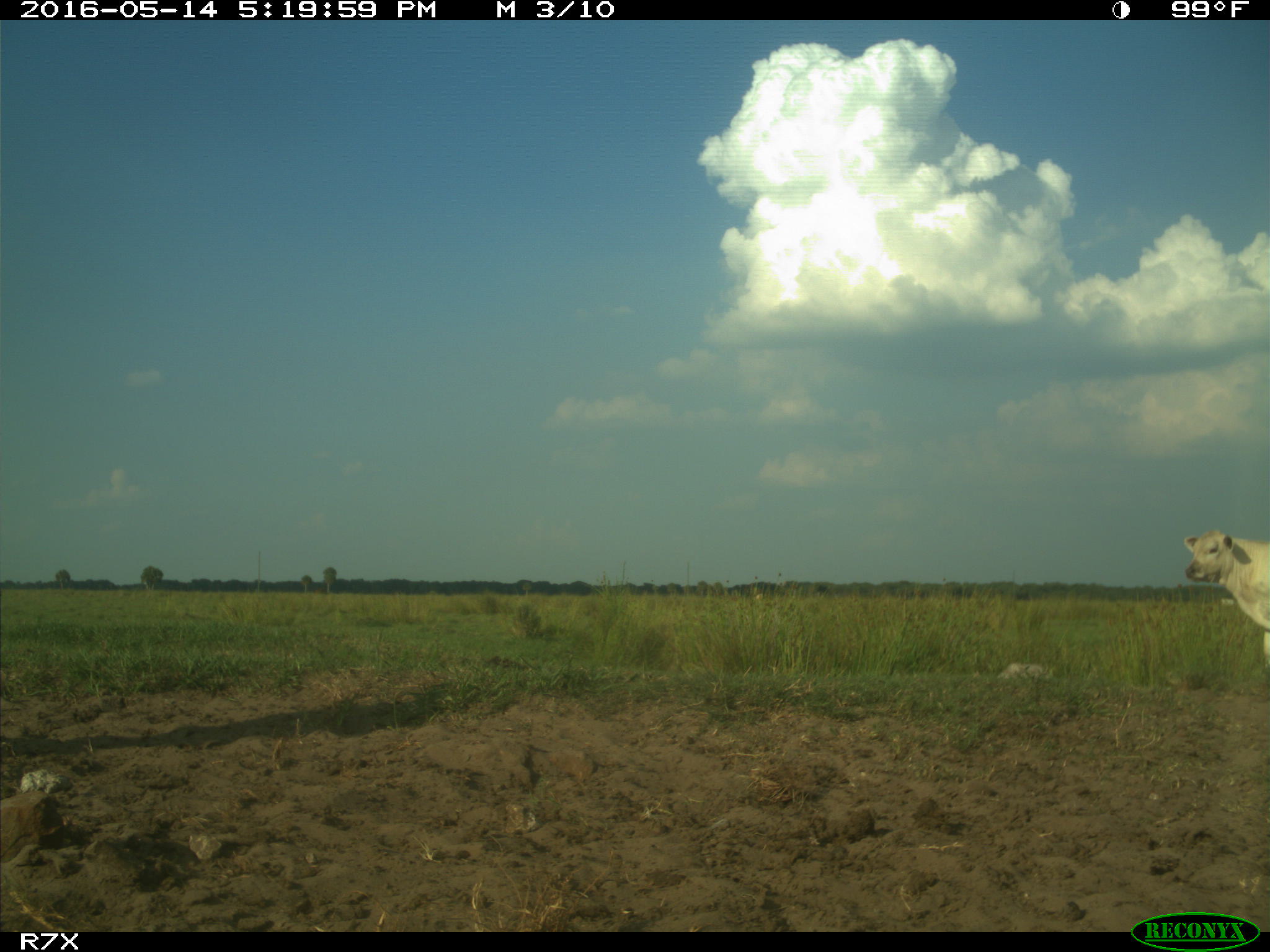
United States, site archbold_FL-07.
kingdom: Animalia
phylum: Chordata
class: Mammalia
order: Artiodactyla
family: Bovidae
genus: Bos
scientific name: Bos taurus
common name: domestic cow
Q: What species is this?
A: Bos taurus (domestic cow).